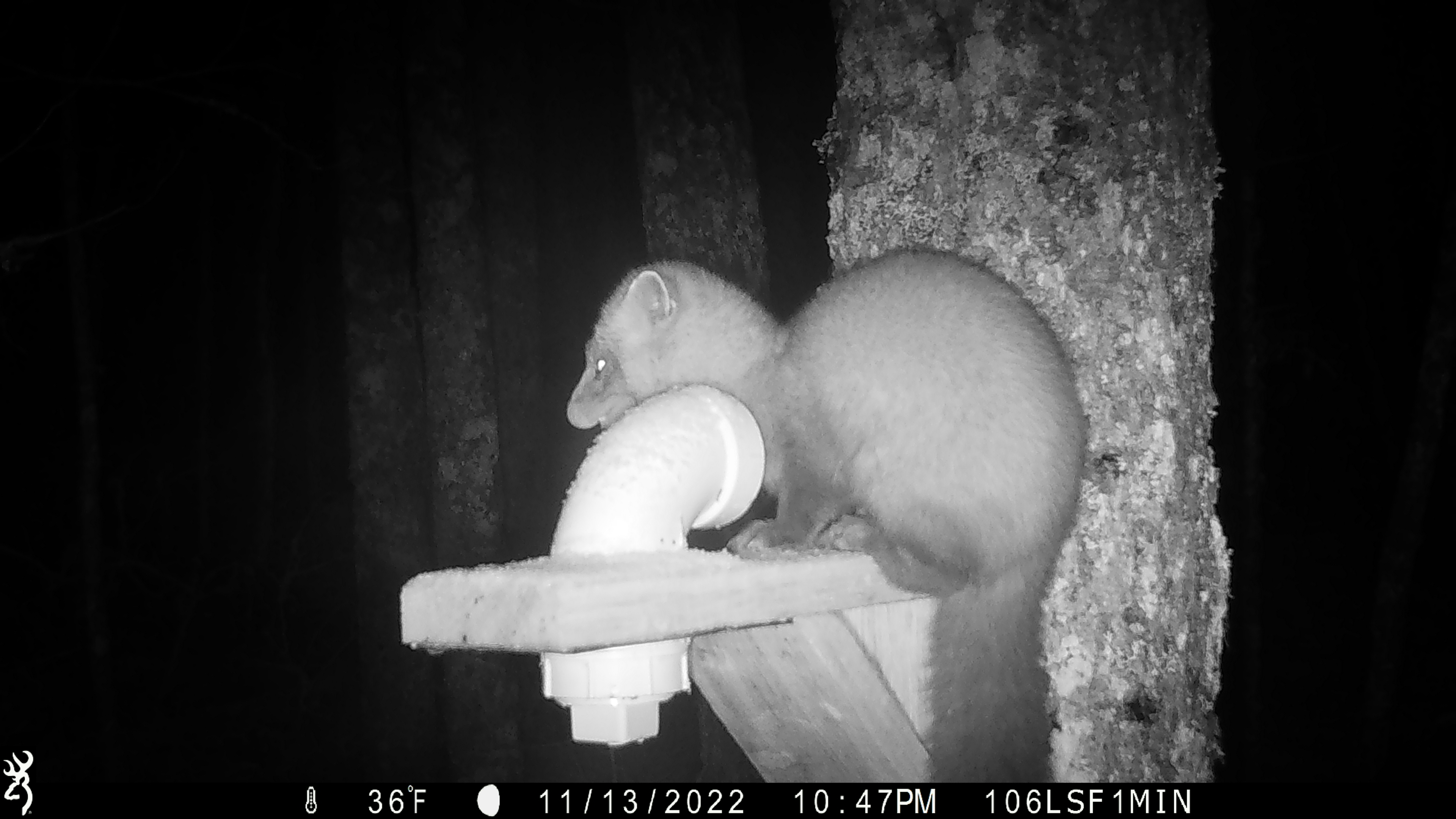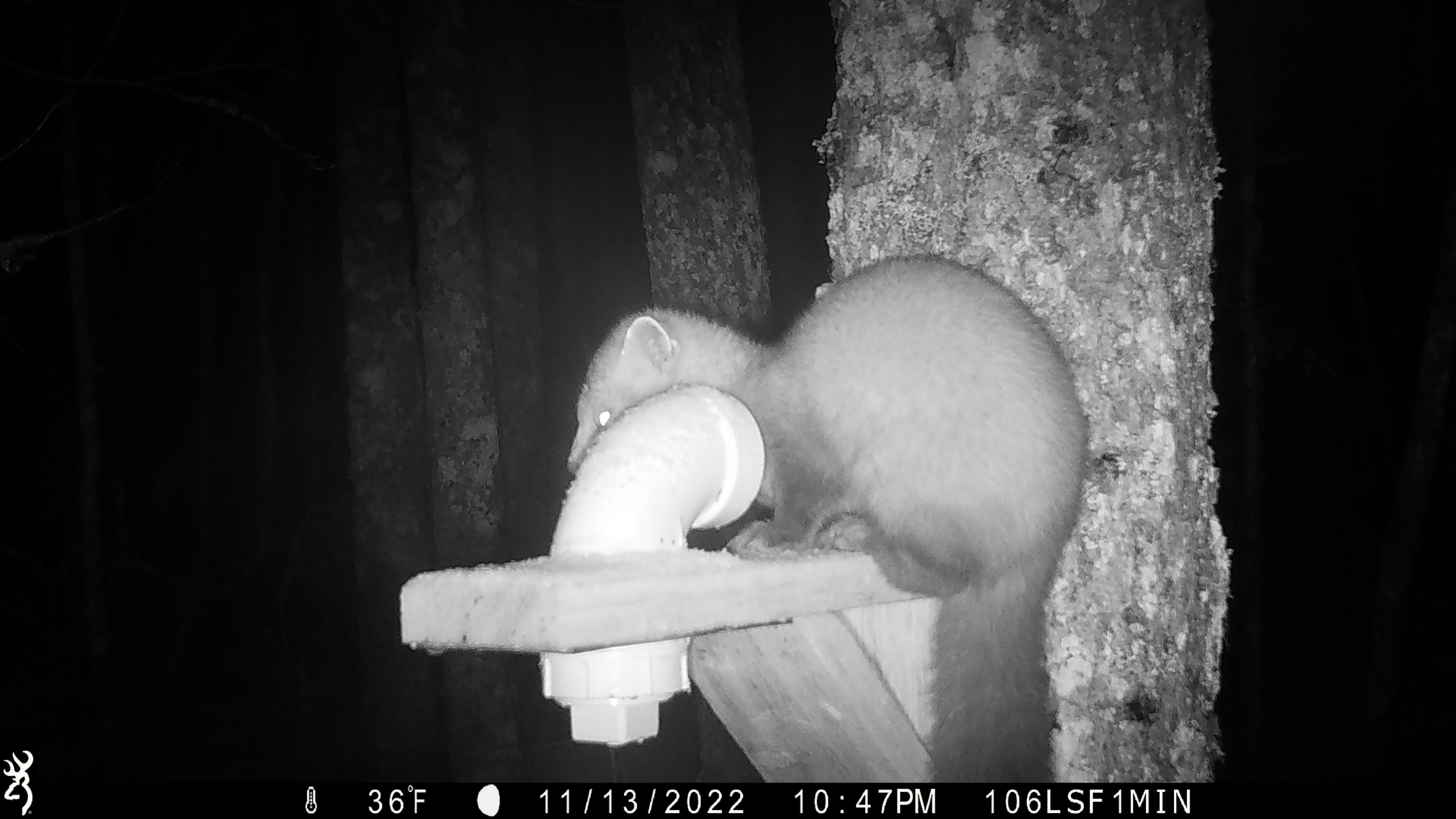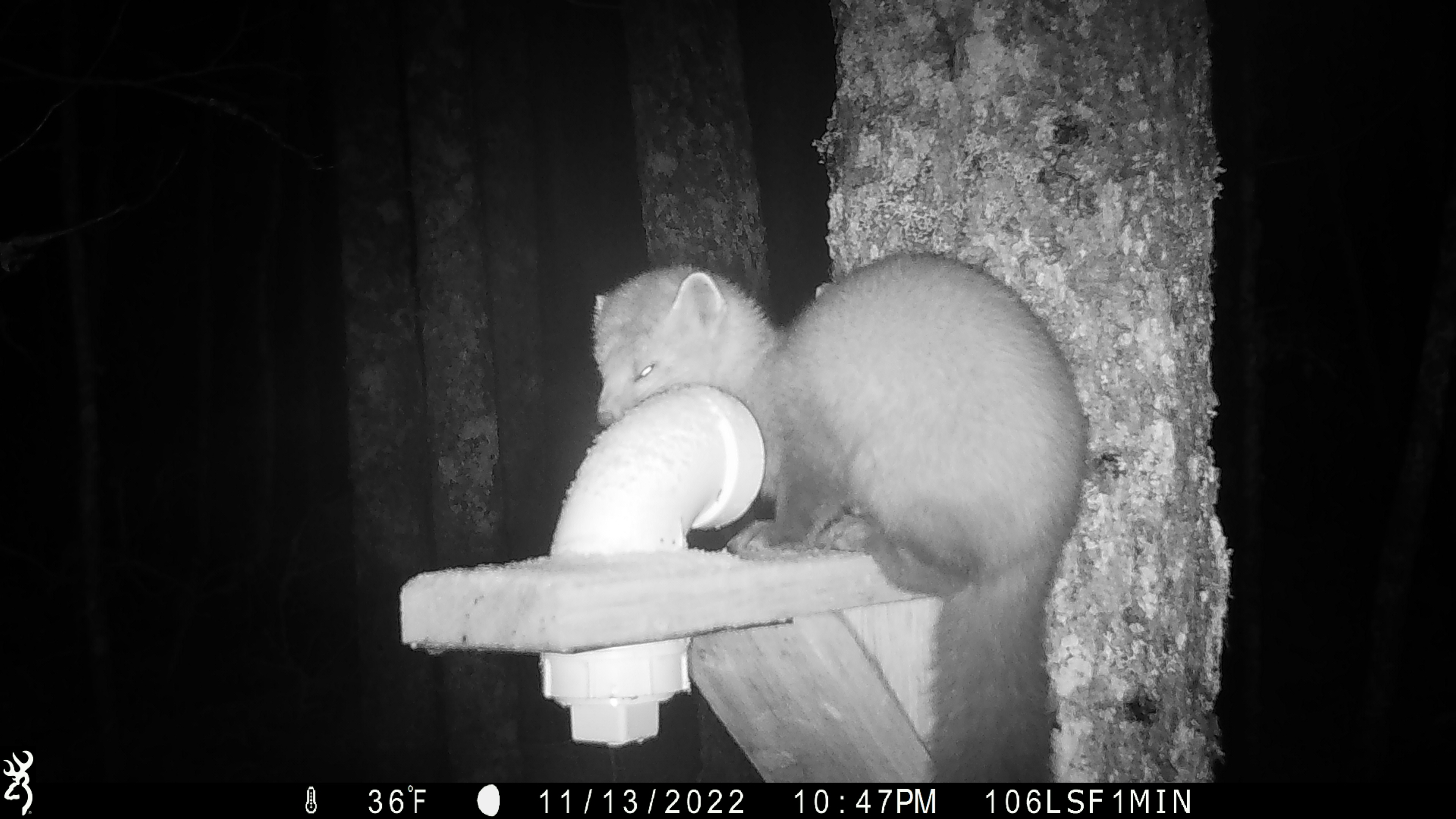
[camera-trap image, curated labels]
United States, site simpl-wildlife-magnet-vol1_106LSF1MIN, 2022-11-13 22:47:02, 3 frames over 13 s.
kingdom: Animalia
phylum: Chordata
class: Mammalia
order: Carnivora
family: Mustelidae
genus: Martes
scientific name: Martes americana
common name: american marten